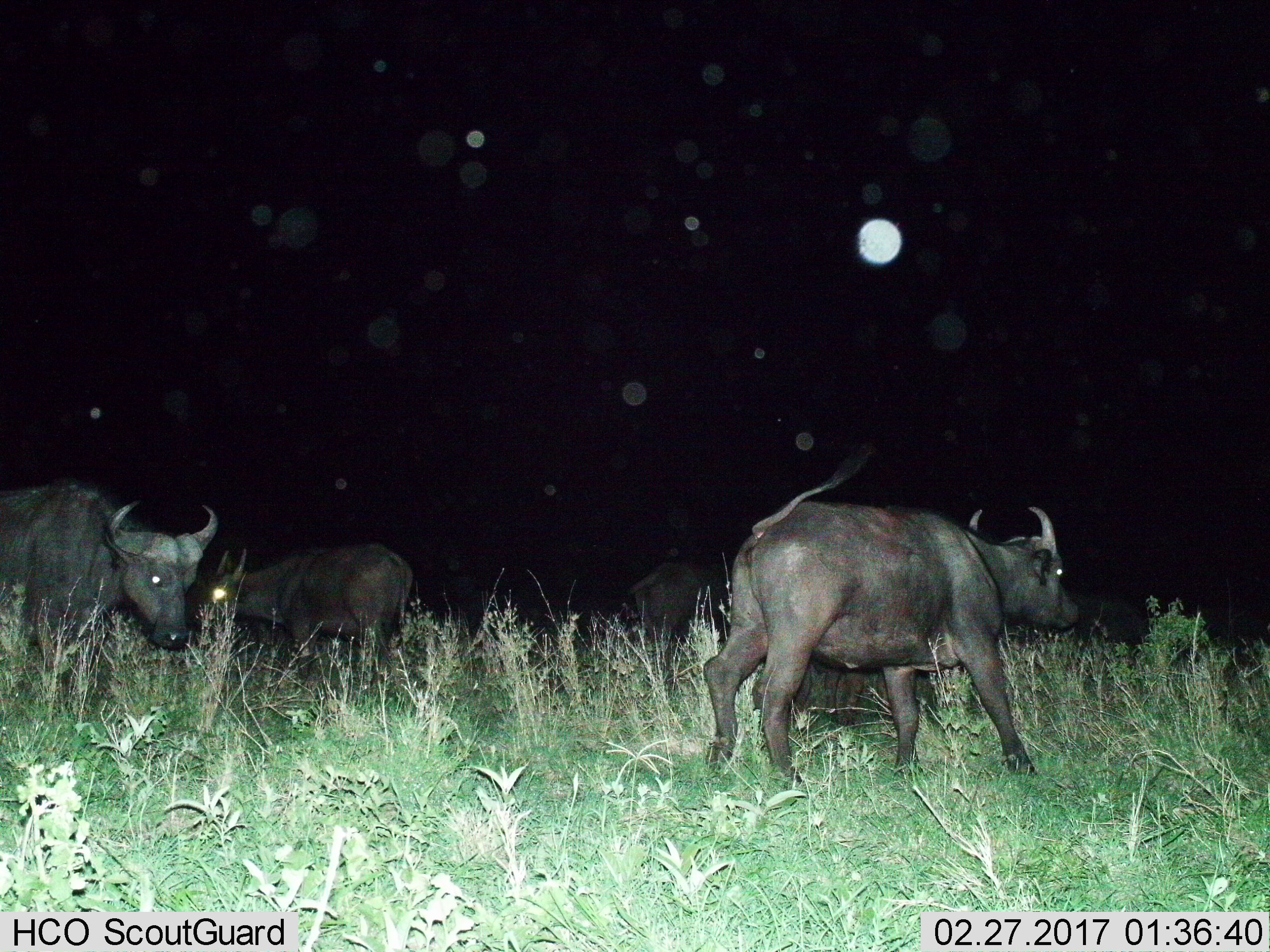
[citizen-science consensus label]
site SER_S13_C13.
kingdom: Animalia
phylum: Chordata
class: Mammalia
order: Artiodactyla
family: Bovidae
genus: Syncerus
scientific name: Syncerus caffer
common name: african buffalo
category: buffalo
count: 5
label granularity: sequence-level